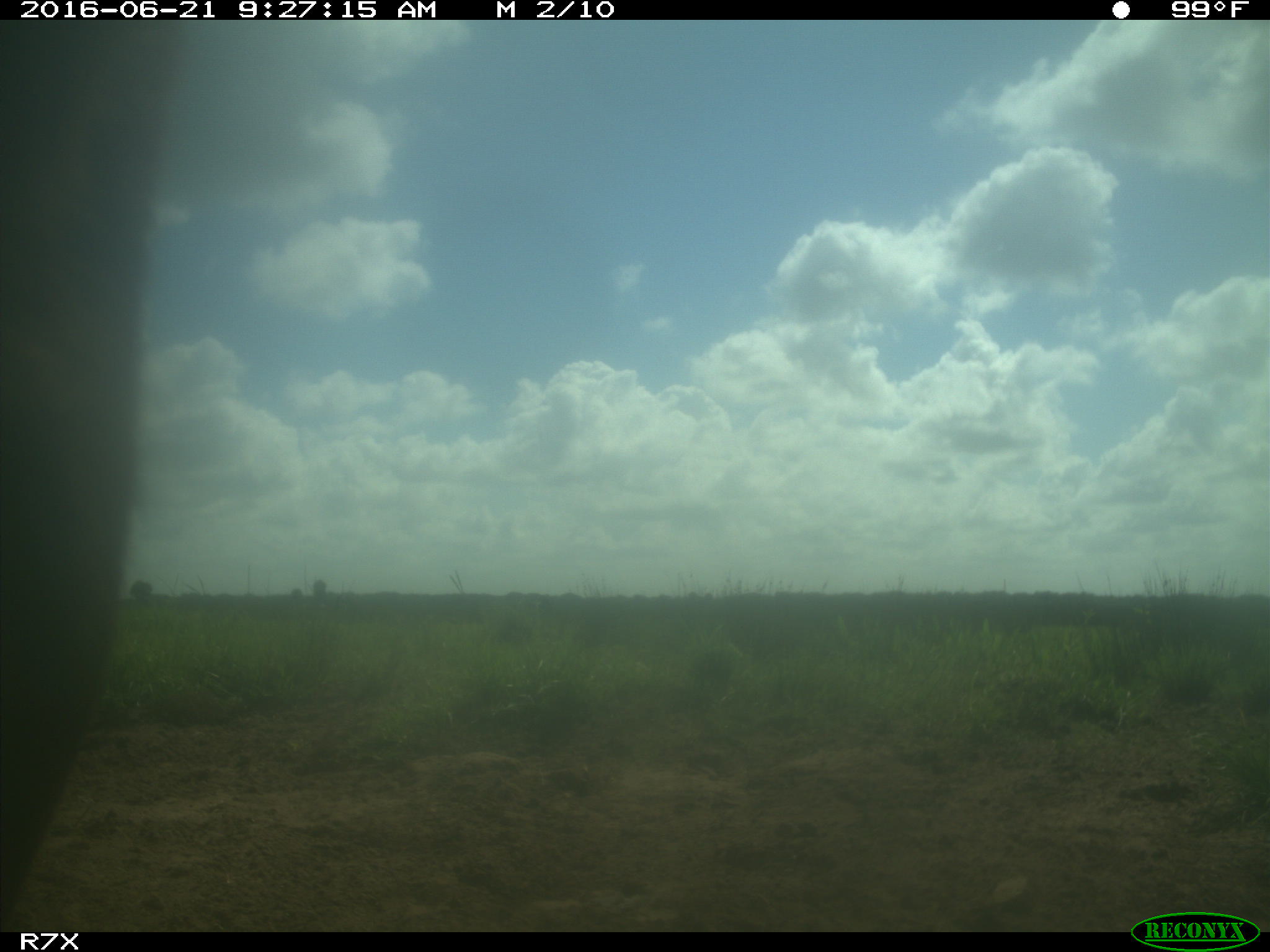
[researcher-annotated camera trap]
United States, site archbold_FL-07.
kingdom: Animalia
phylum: Chordata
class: Mammalia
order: Artiodactyla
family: Bovidae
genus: Bos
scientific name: Bos taurus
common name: domestic cow